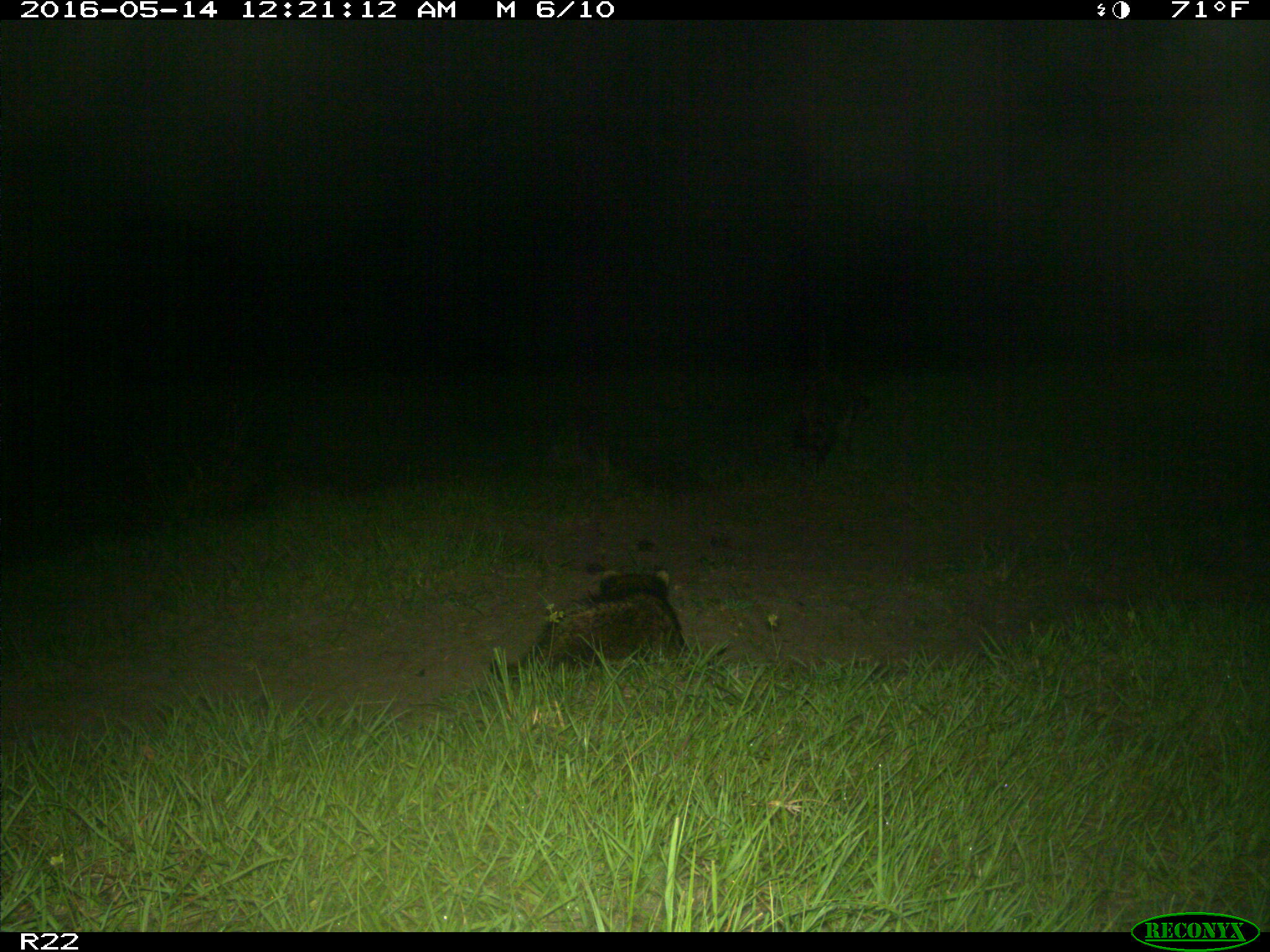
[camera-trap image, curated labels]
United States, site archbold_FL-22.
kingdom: Animalia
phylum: Chordata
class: Mammalia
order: Carnivora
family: Procyonidae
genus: Procyon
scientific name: Procyon lotor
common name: common raccoon